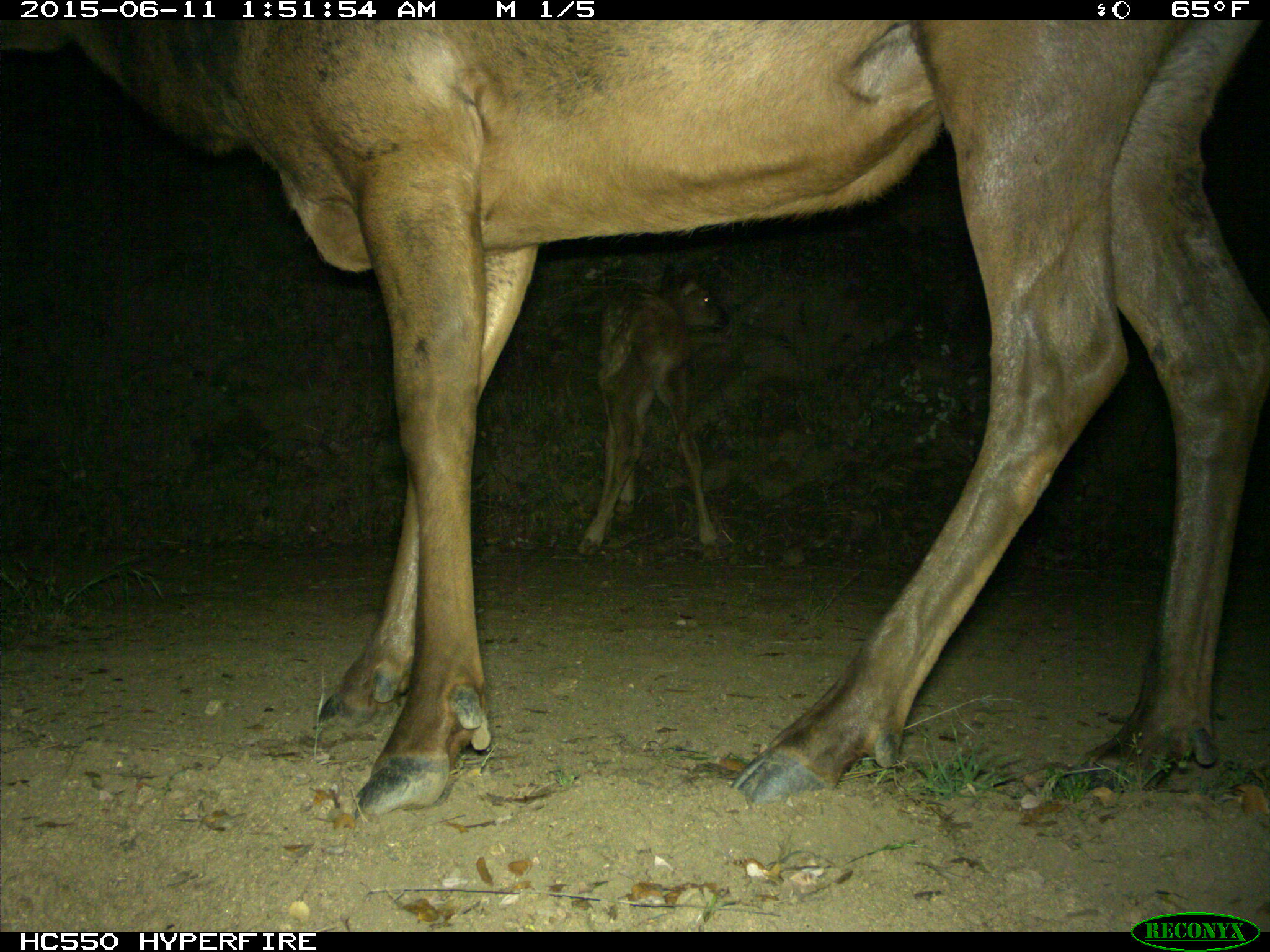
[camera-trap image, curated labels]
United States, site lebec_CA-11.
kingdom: Animalia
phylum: Chordata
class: Mammalia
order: Artiodactyla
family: Cervidae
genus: Cervus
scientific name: Cervus canadensis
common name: elk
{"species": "Cervus canadensis (elk)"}